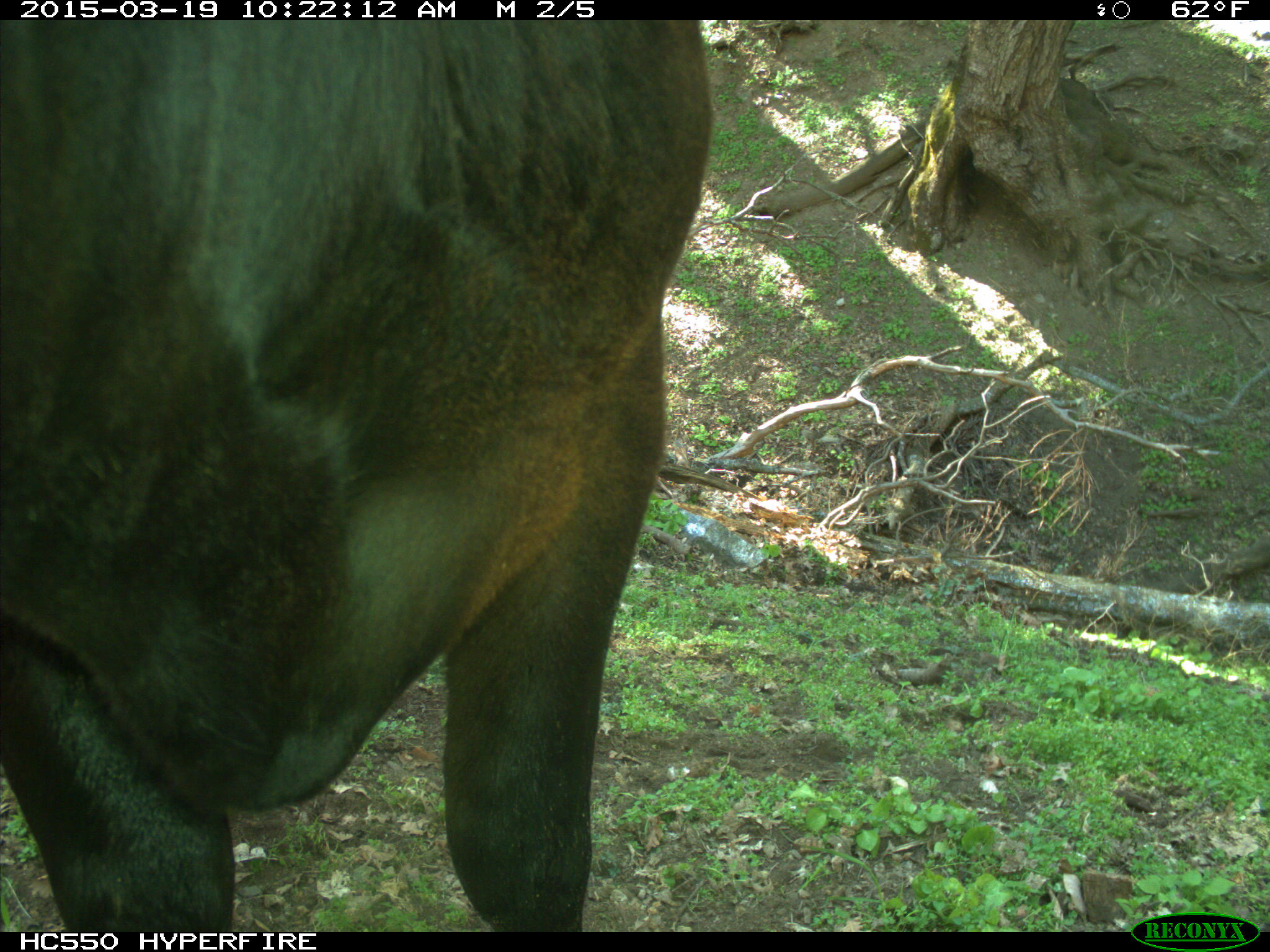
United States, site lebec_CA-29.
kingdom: Animalia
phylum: Chordata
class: Mammalia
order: Artiodactyla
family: Bovidae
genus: Bos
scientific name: Bos taurus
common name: domestic cow